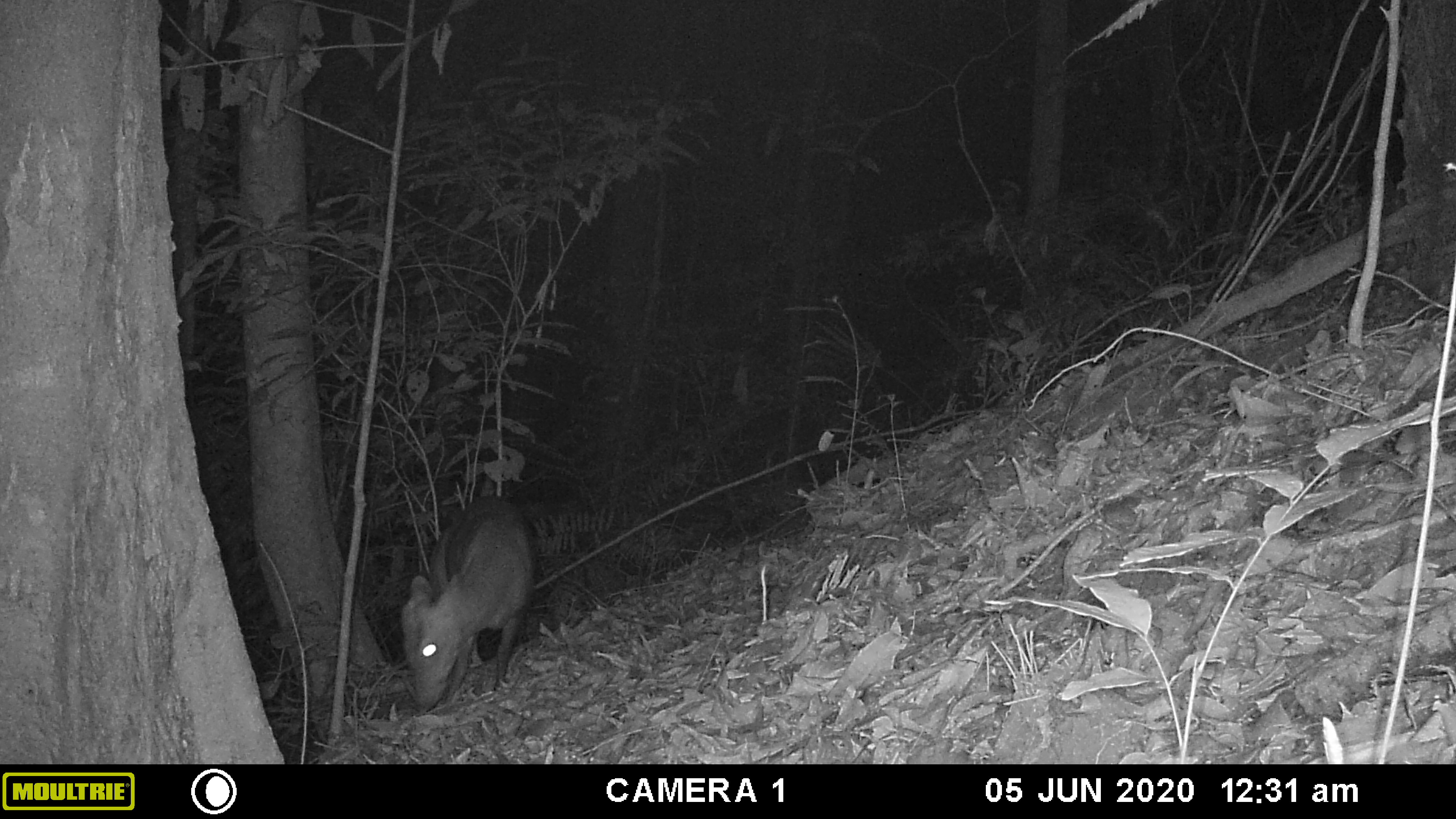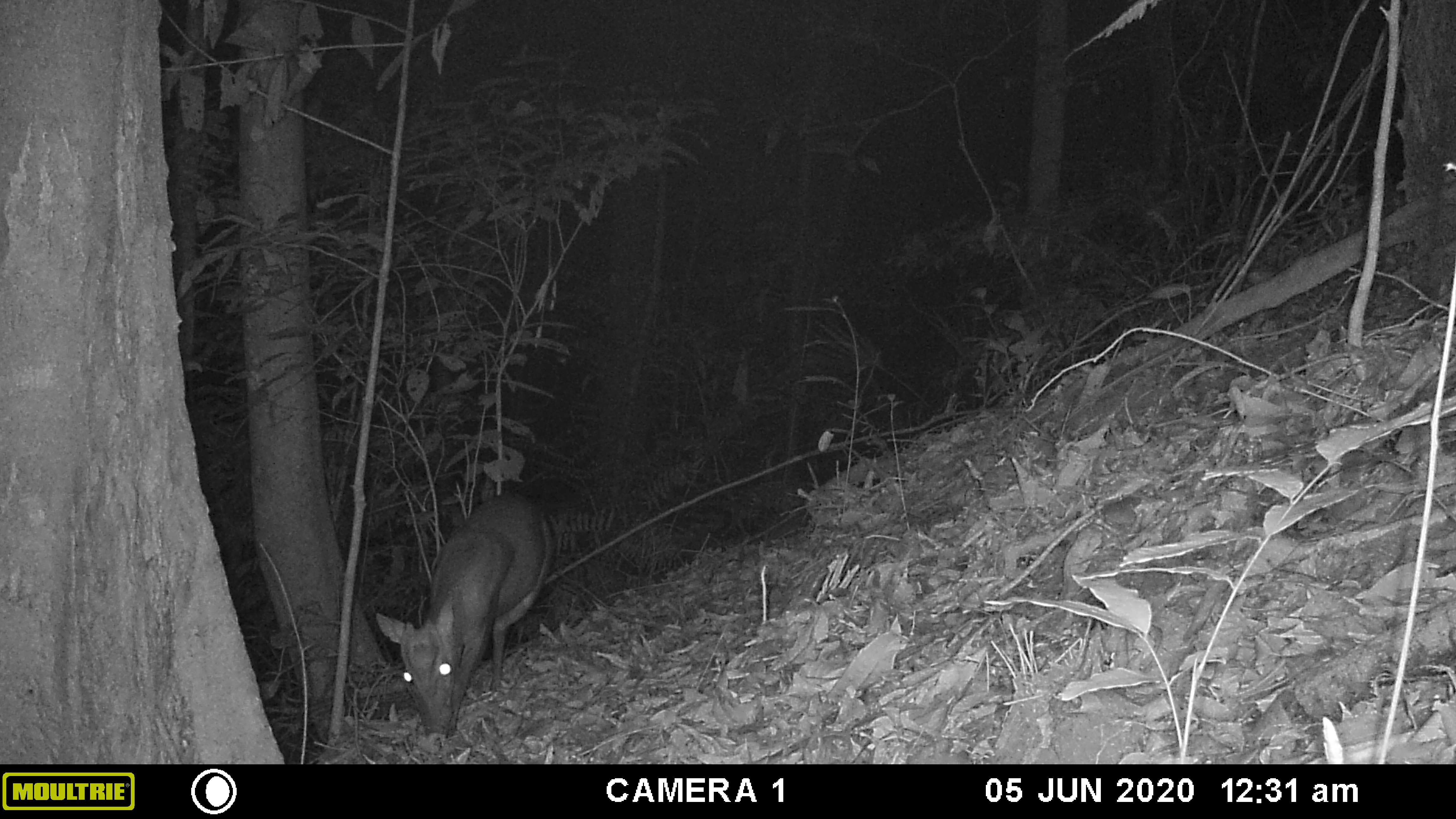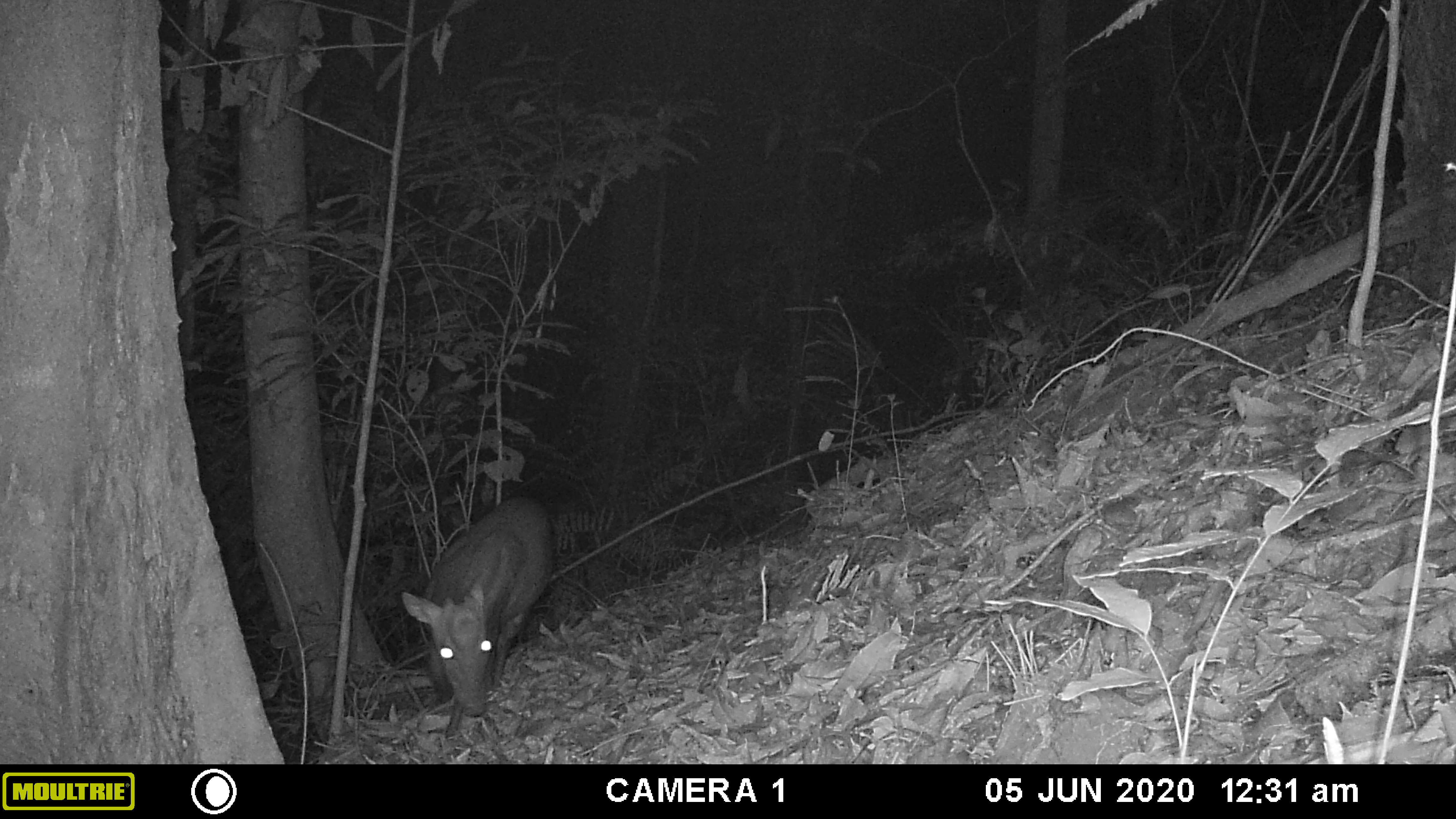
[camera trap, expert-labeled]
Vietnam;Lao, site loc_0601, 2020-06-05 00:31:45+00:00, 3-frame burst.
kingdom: Animalia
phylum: Chordata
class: Mammalia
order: Artiodactyla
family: Cervidae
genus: Muntiacus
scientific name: Muntiacus rooseveltorum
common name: roosevelt's muntjac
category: roosevelts muntjac group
Roosevelts muntjac group (roosevelt's muntjac) (Muntiacus rooseveltorum). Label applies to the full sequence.